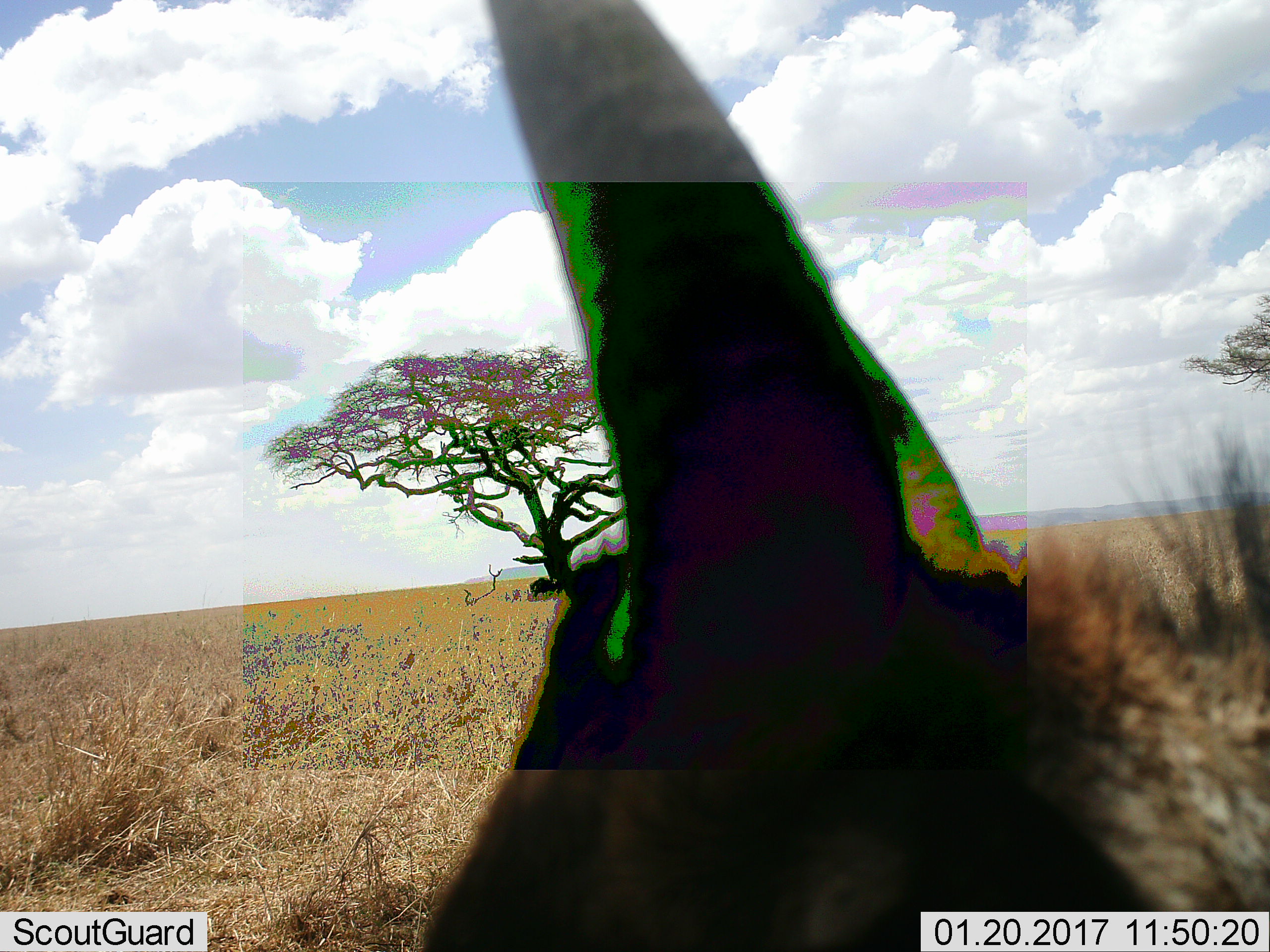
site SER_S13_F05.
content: unidentified animal